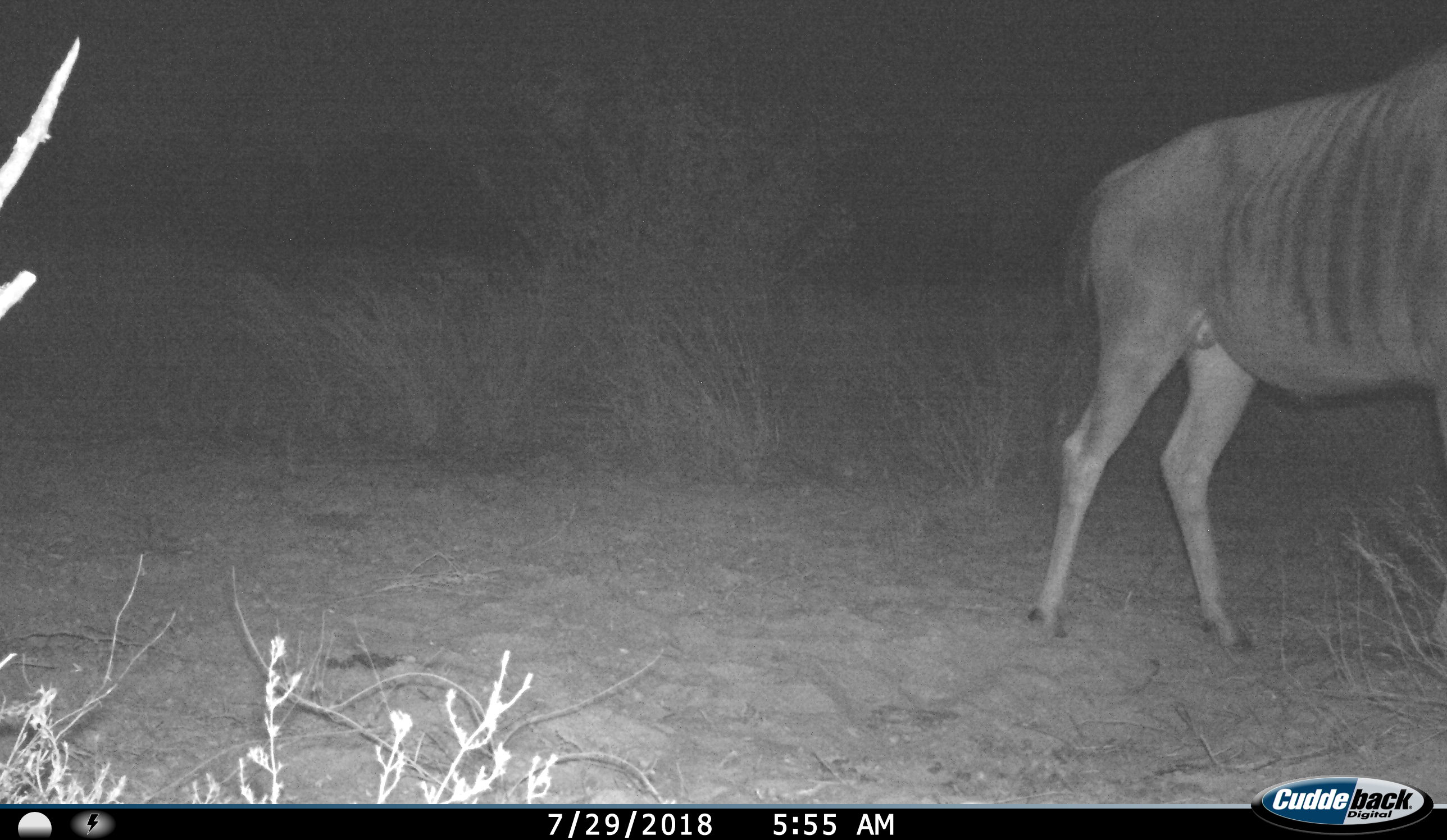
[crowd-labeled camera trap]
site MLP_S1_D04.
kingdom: Animalia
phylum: Chordata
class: Mammalia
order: Artiodactyla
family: Bovidae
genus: Connochaetes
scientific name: Connochaetes taurinus taurinus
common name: blue wildebeest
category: wildebeestblue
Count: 1.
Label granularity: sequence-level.